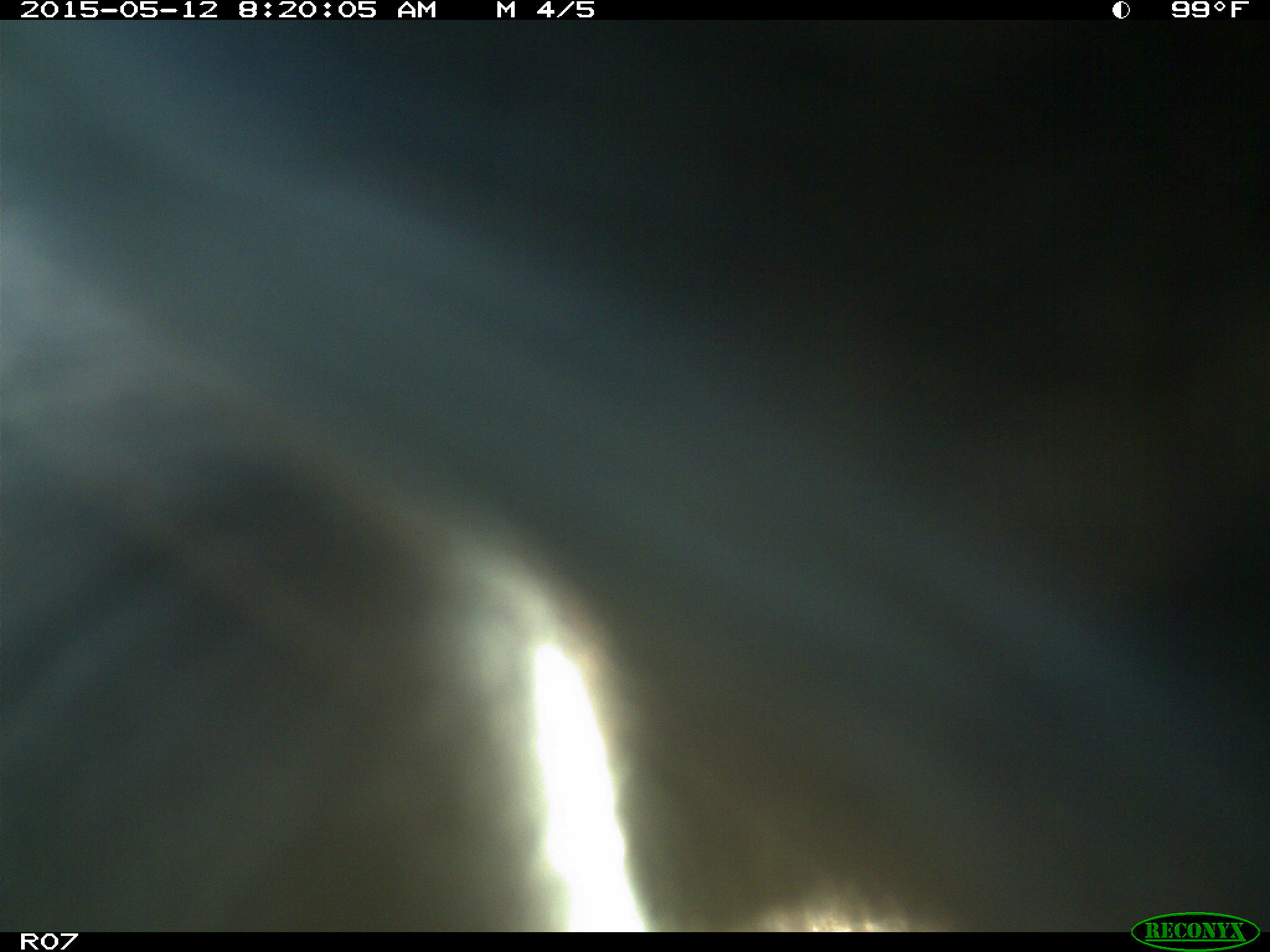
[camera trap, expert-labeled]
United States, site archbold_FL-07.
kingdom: Animalia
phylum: Chordata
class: Mammalia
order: Artiodactyla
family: Bovidae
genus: Bos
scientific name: Bos taurus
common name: domestic cow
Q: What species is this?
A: Bos taurus (domestic cow).